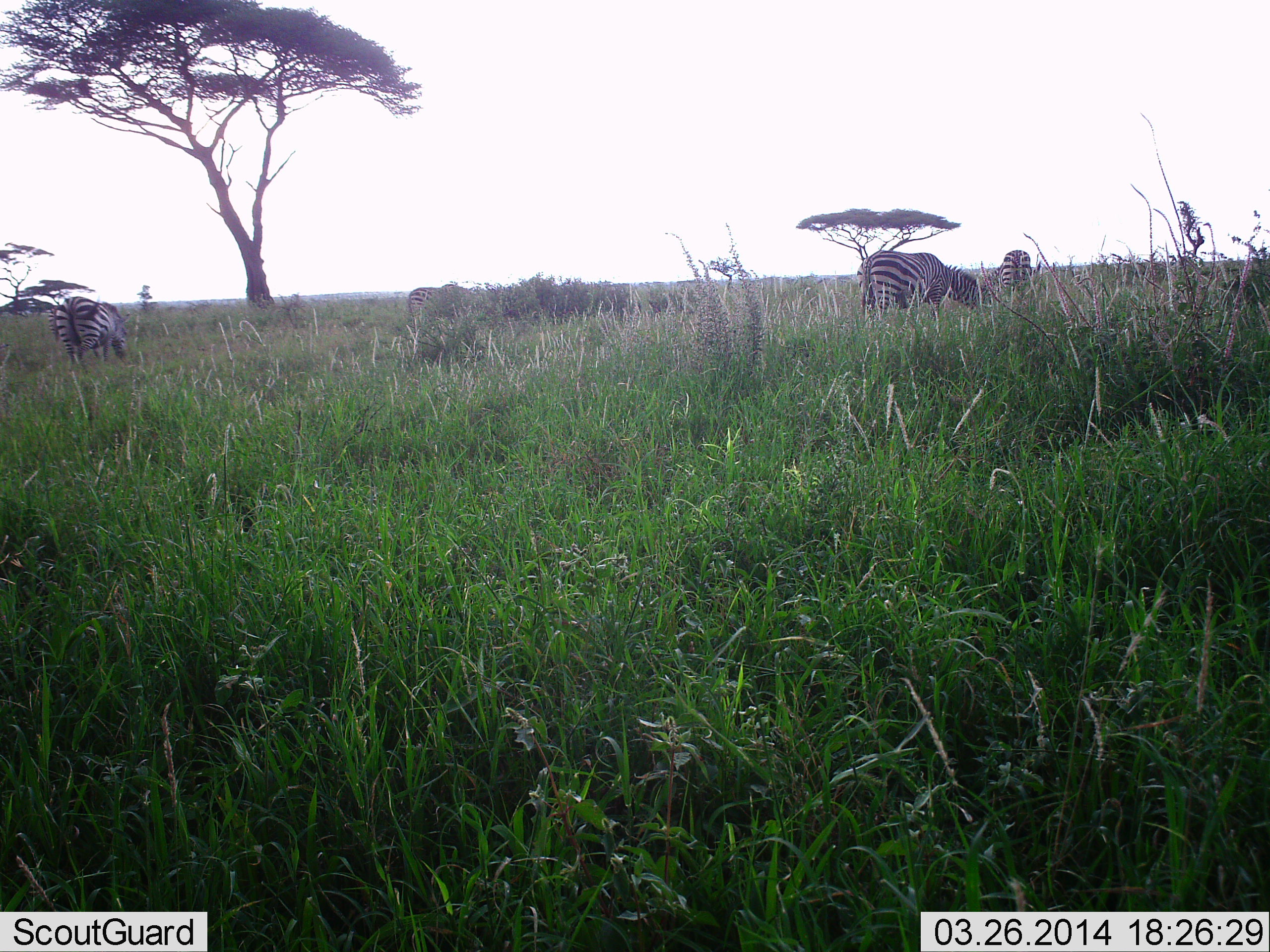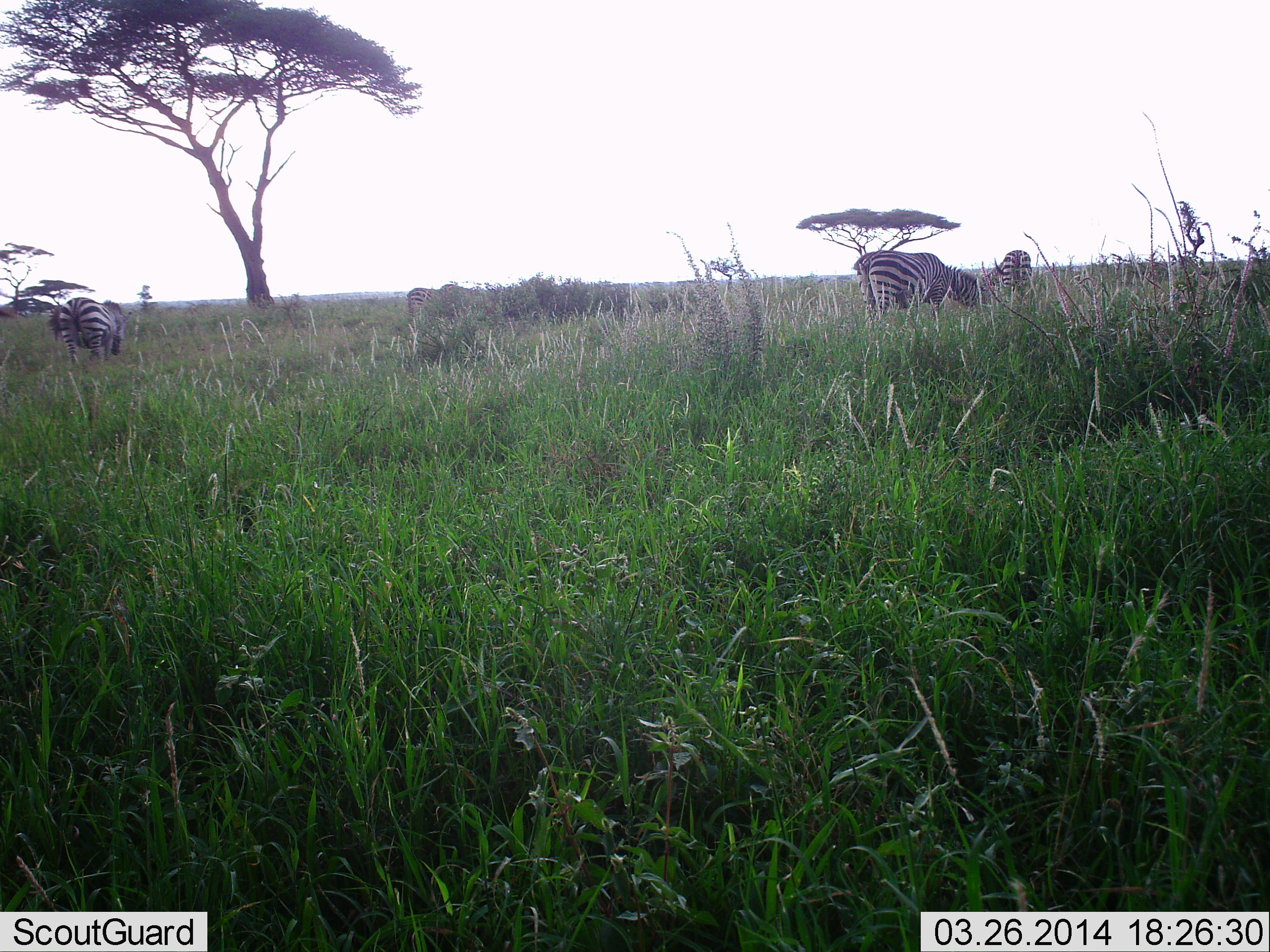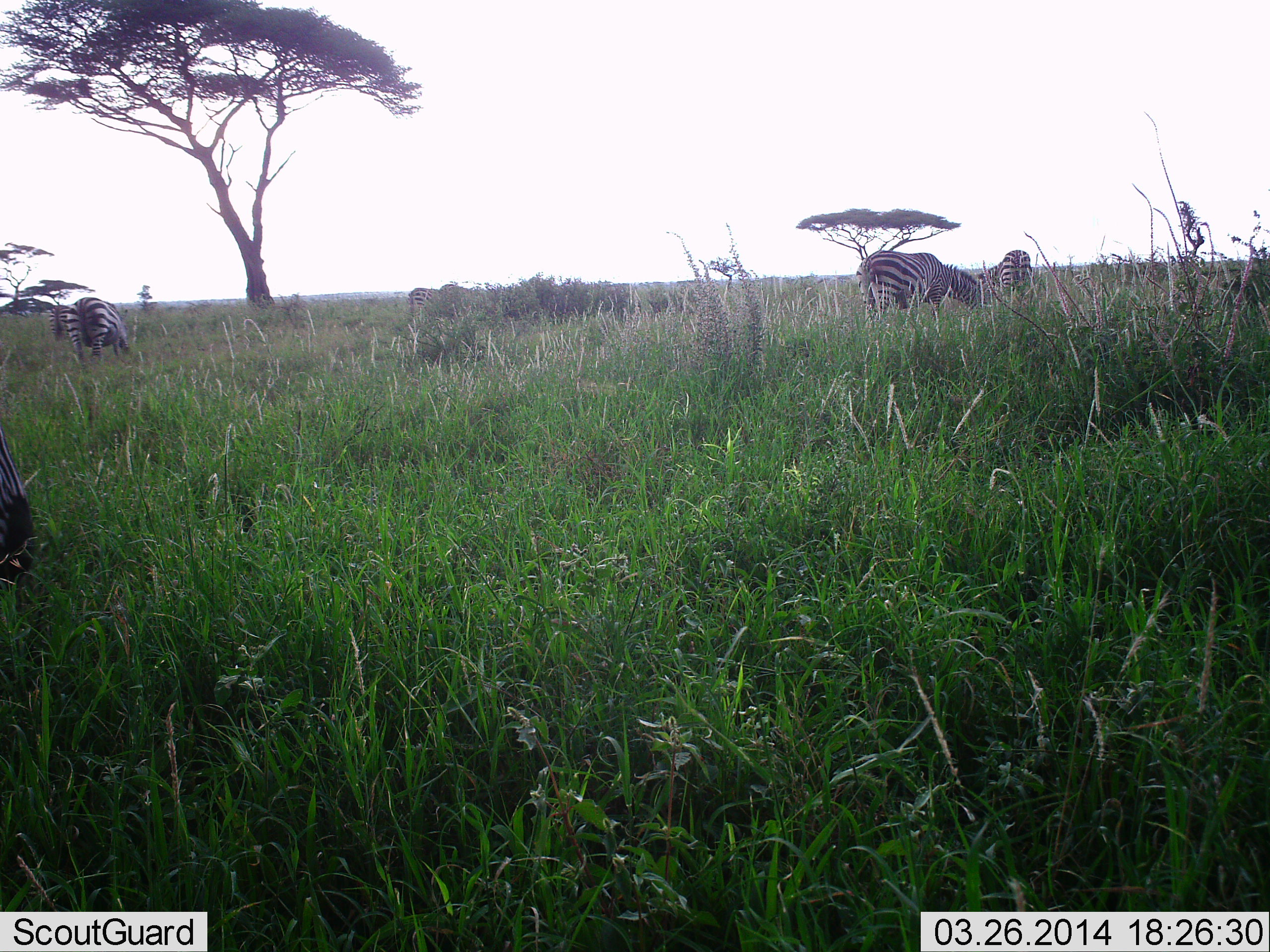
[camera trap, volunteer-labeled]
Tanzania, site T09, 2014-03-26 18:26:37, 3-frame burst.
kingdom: Animalia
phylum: Chordata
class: Mammalia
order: Perissodactyla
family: Equidae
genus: Equus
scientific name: Equus quagga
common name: plains zebra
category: zebra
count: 5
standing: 10%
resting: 0%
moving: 10%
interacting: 0%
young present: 0%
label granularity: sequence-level